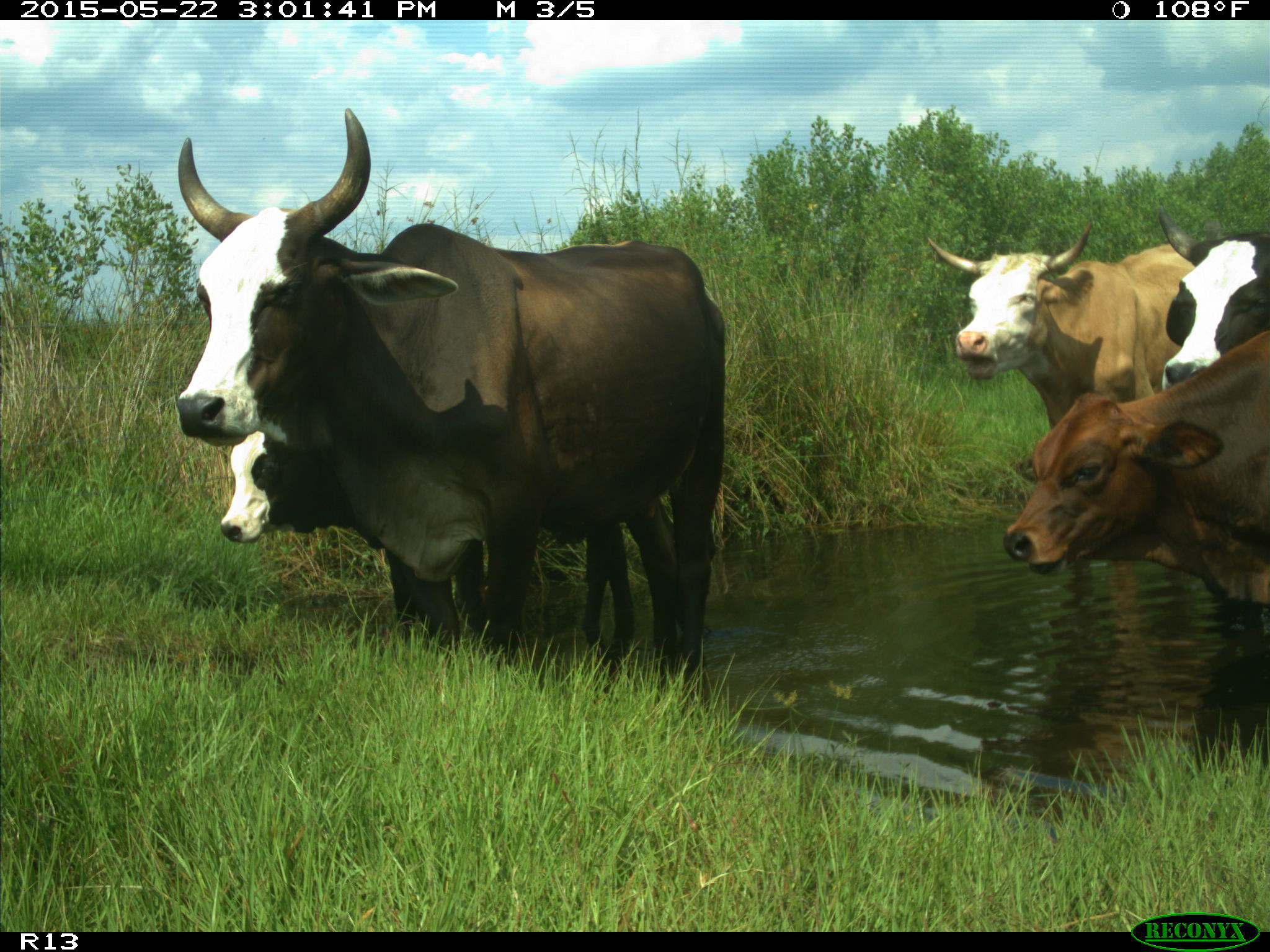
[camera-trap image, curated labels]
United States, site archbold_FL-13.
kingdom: Animalia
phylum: Chordata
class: Mammalia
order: Artiodactyla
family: Bovidae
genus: Bos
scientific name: Bos taurus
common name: domestic cow